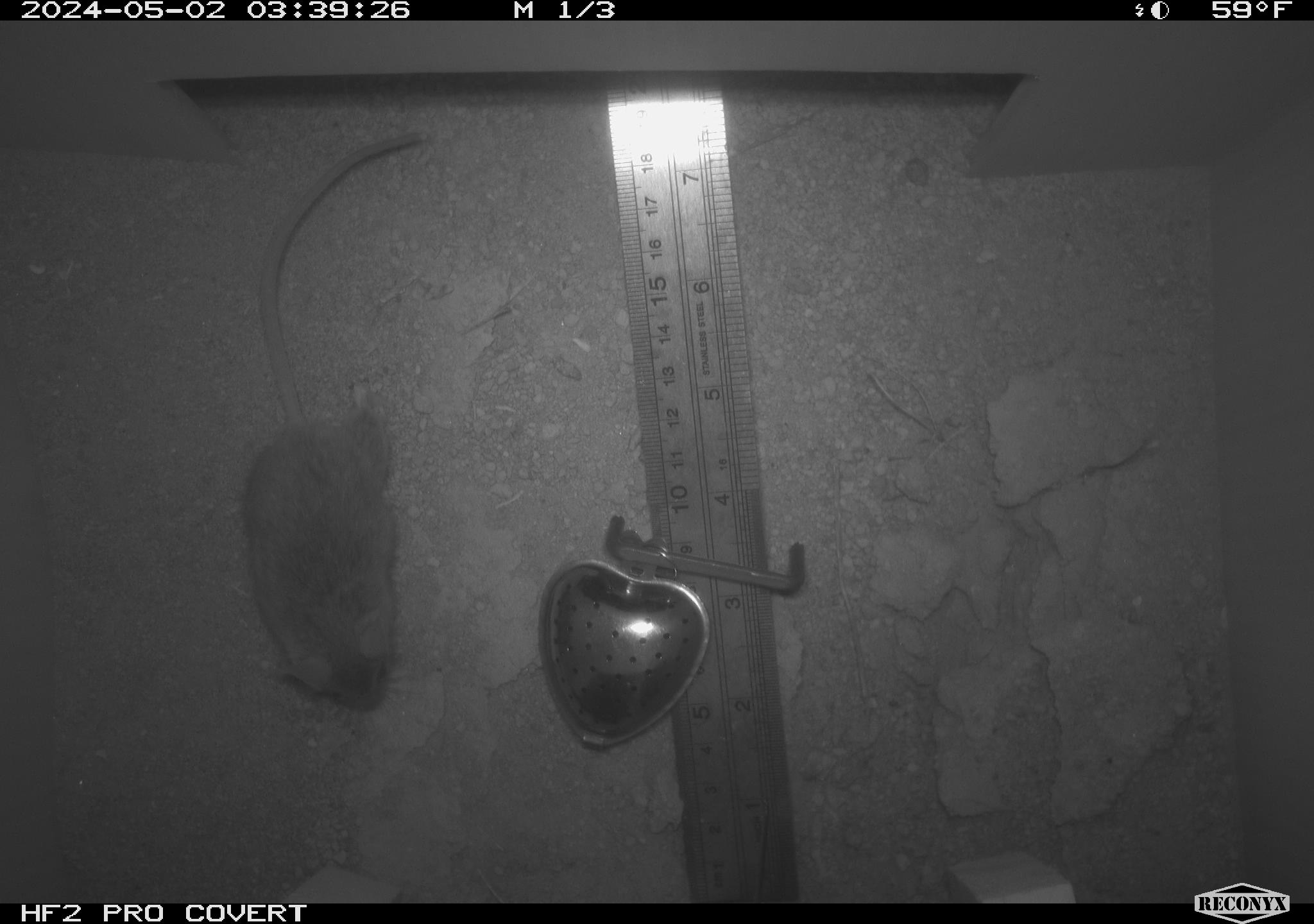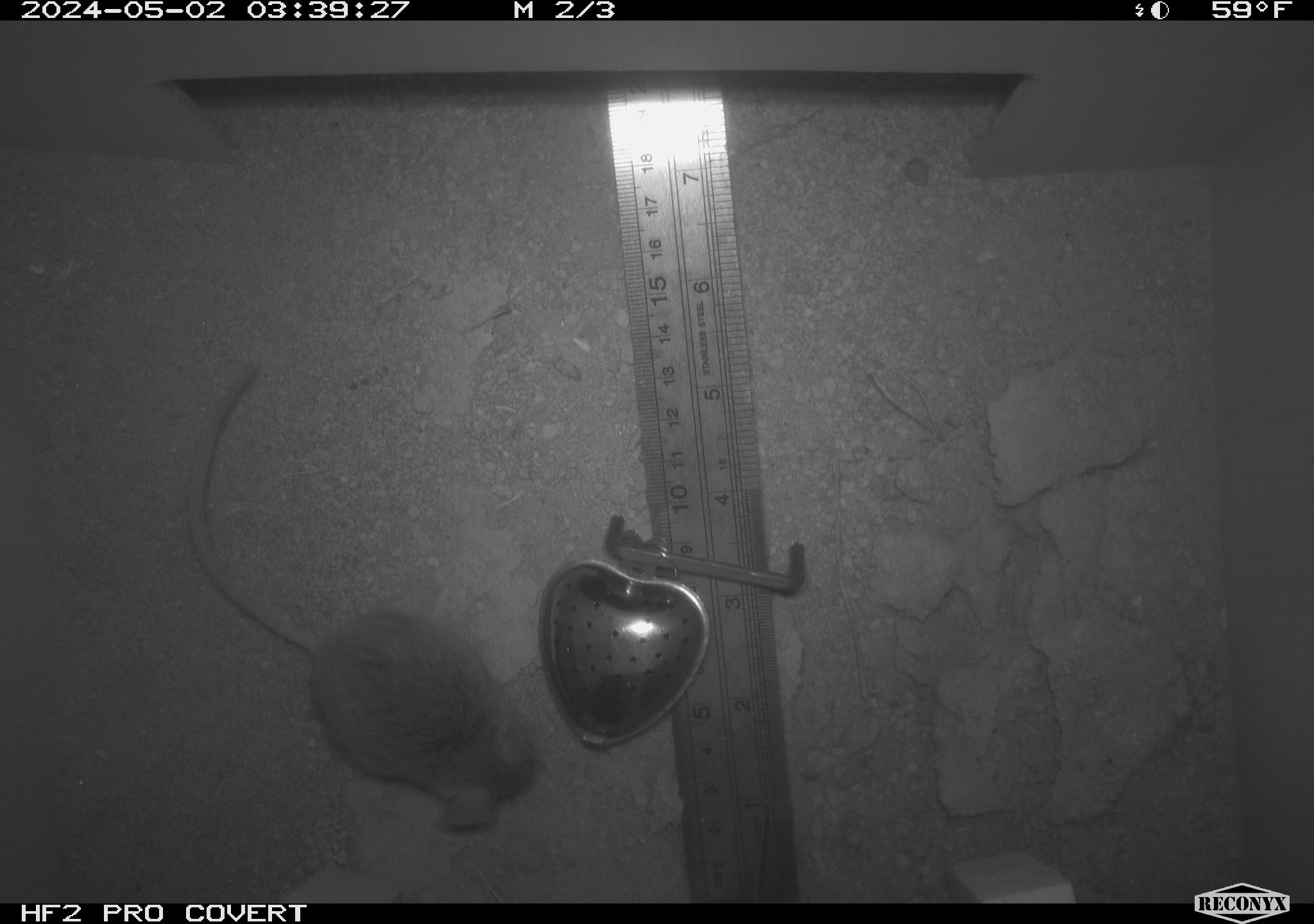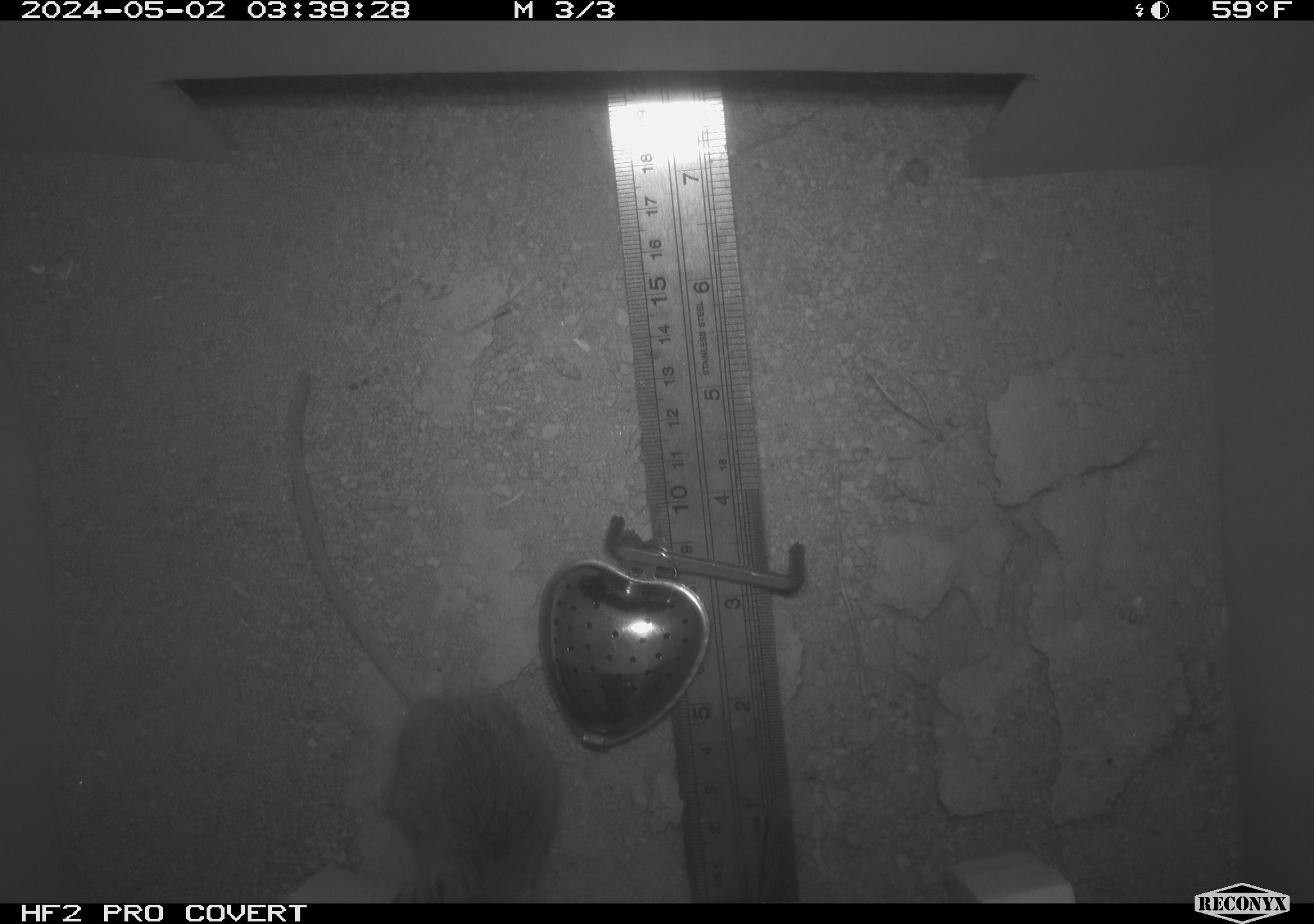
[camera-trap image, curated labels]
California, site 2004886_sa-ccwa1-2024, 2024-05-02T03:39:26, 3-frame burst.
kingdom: Animalia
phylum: Chordata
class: Mammalia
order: Rodentia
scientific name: Rodentia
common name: mouse species